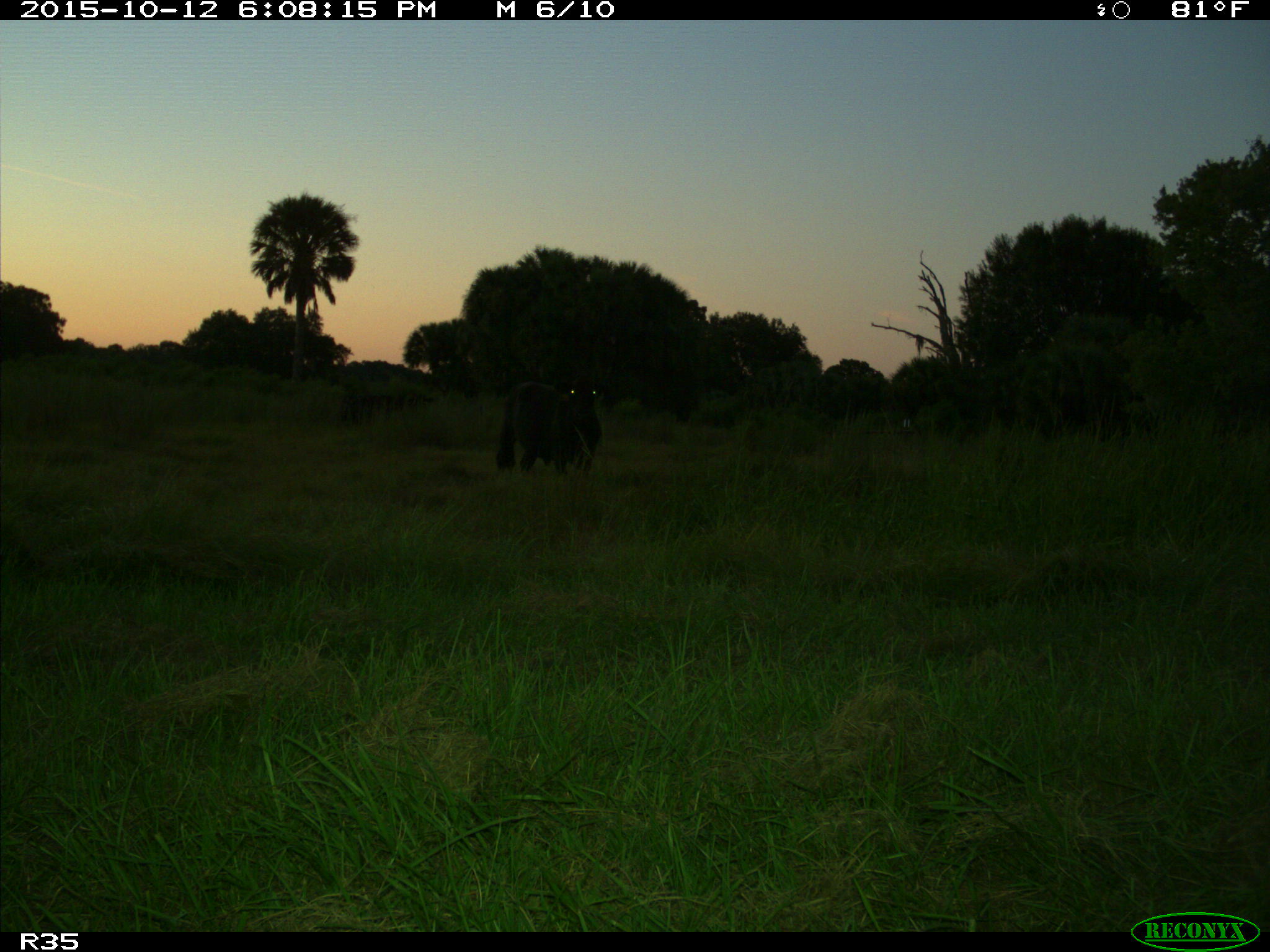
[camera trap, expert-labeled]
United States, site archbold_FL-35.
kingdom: Animalia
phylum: Chordata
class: Mammalia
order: Artiodactyla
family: Bovidae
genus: Bos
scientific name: Bos taurus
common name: domestic cow